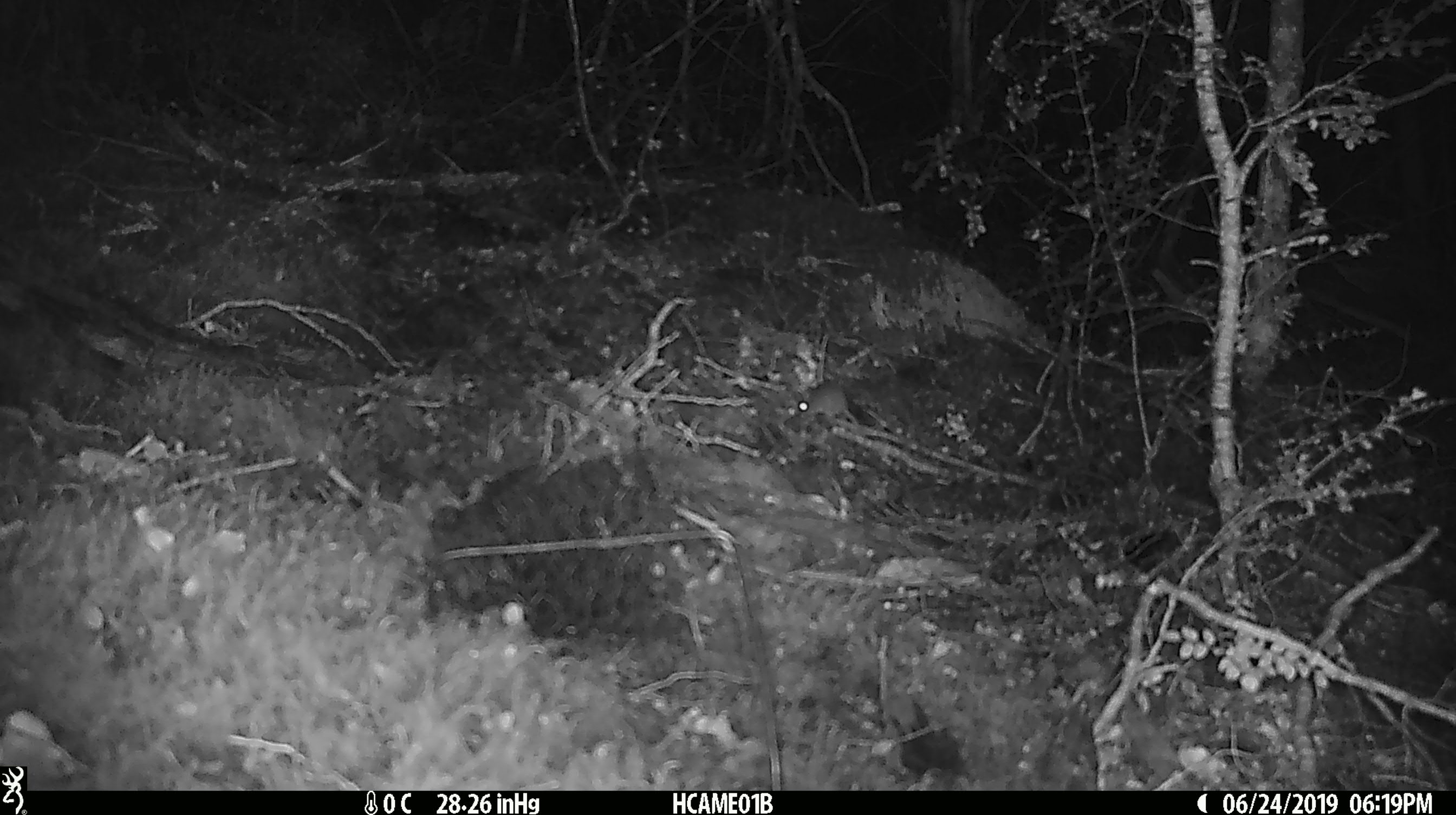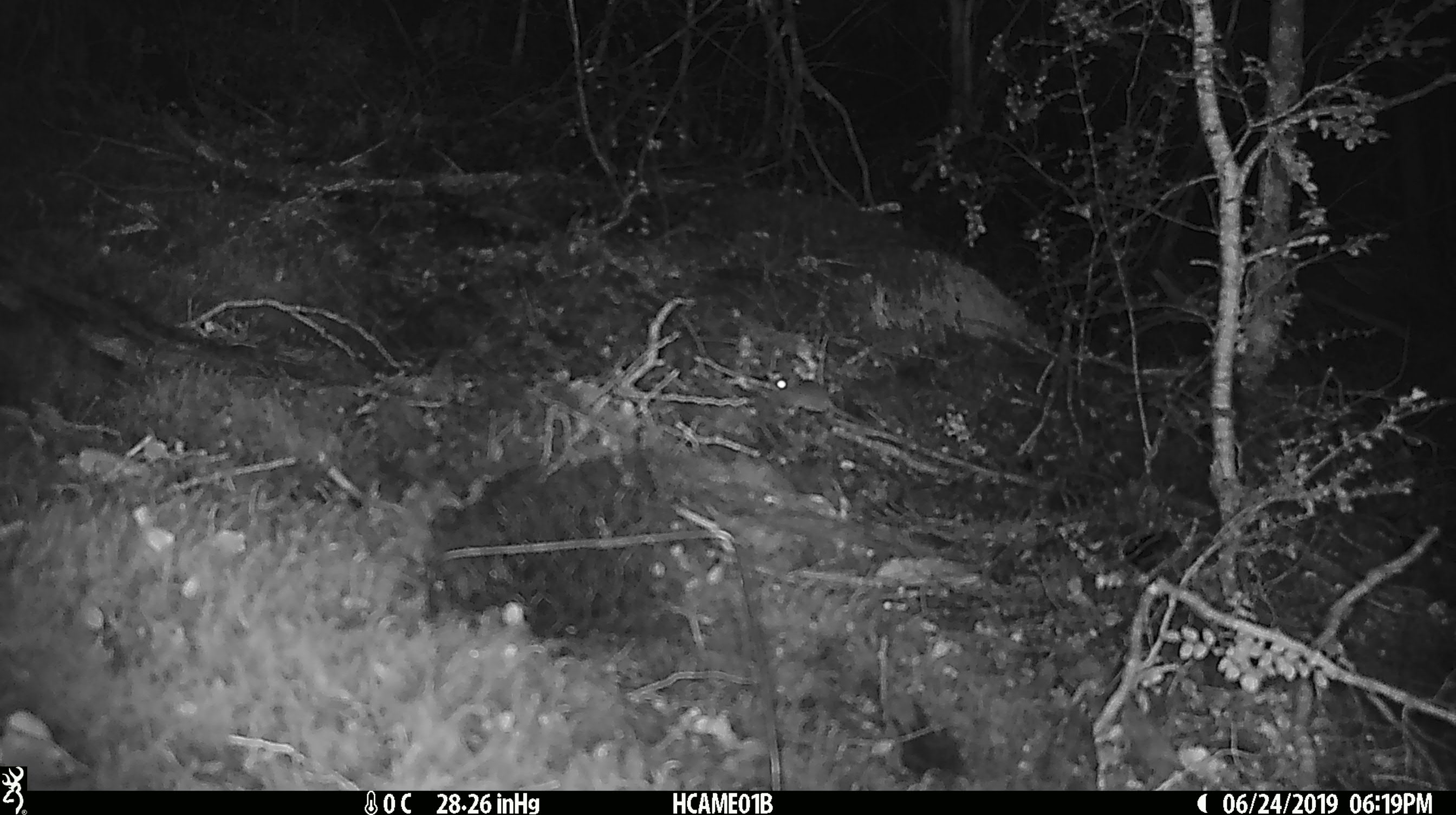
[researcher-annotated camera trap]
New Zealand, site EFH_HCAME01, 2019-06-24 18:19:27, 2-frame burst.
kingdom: Animalia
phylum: Chordata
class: Mammalia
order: Rodentia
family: Muridae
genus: Mus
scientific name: Mus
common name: mouse